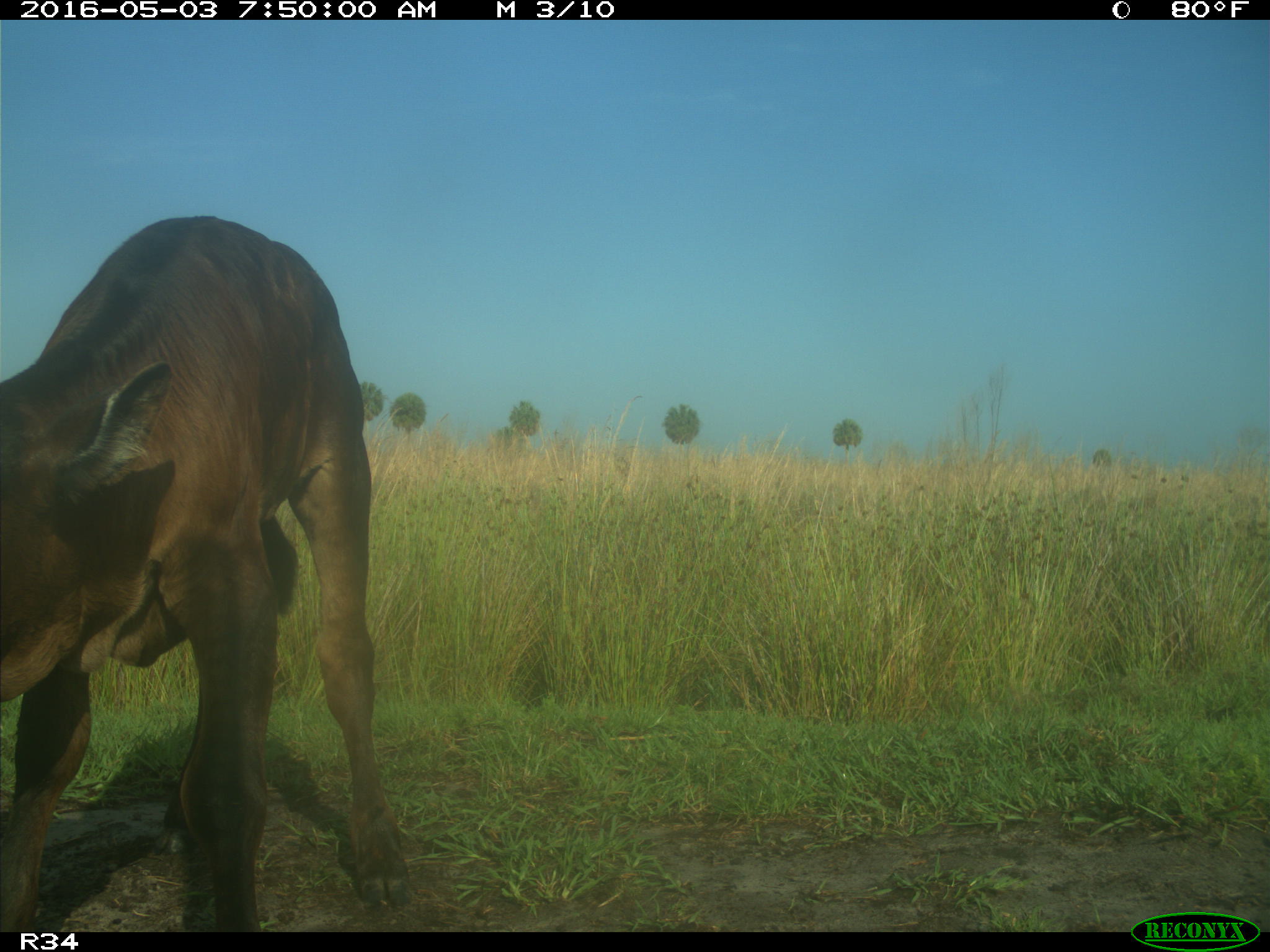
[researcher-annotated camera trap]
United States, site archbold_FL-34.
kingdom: Animalia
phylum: Chordata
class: Mammalia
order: Artiodactyla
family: Bovidae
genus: Bos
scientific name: Bos taurus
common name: domestic cow